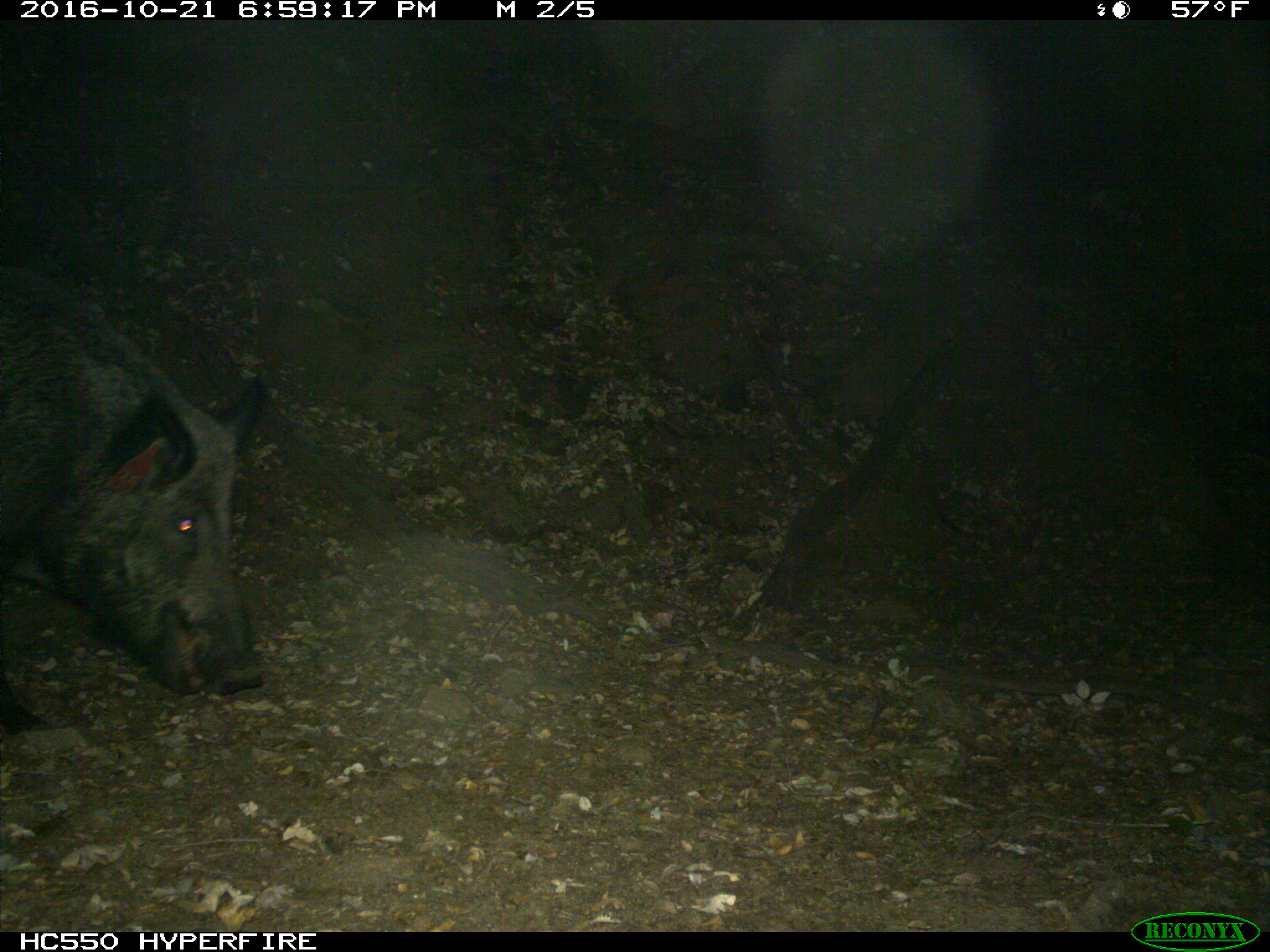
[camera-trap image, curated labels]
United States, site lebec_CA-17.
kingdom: Animalia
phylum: Chordata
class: Mammalia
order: Artiodactyla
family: Suidae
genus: Sus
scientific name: Sus scrofa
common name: wild boar